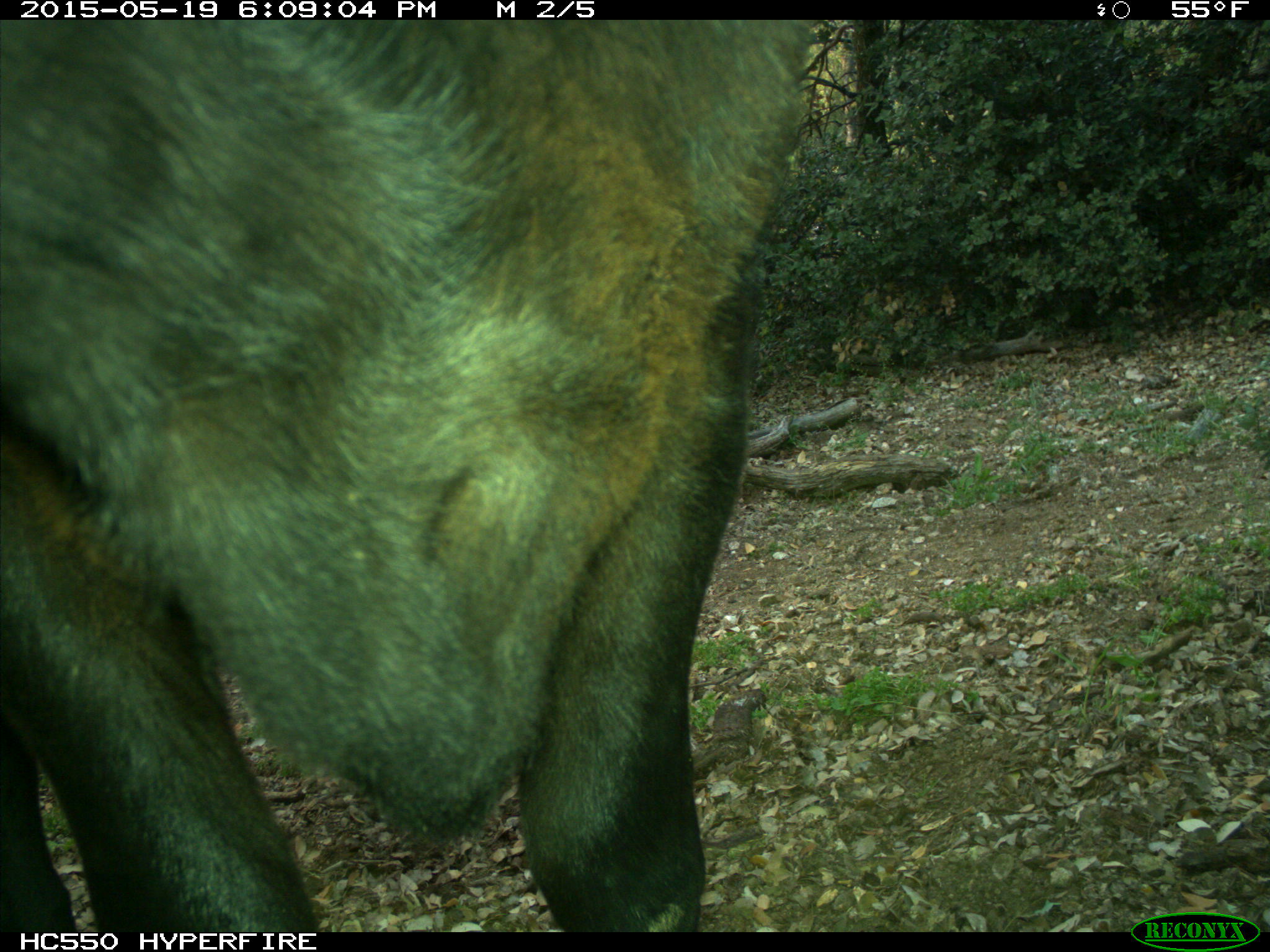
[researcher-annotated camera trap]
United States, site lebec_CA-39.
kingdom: Animalia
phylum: Chordata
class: Mammalia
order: Artiodactyla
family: Bovidae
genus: Bos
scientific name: Bos taurus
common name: domestic cow